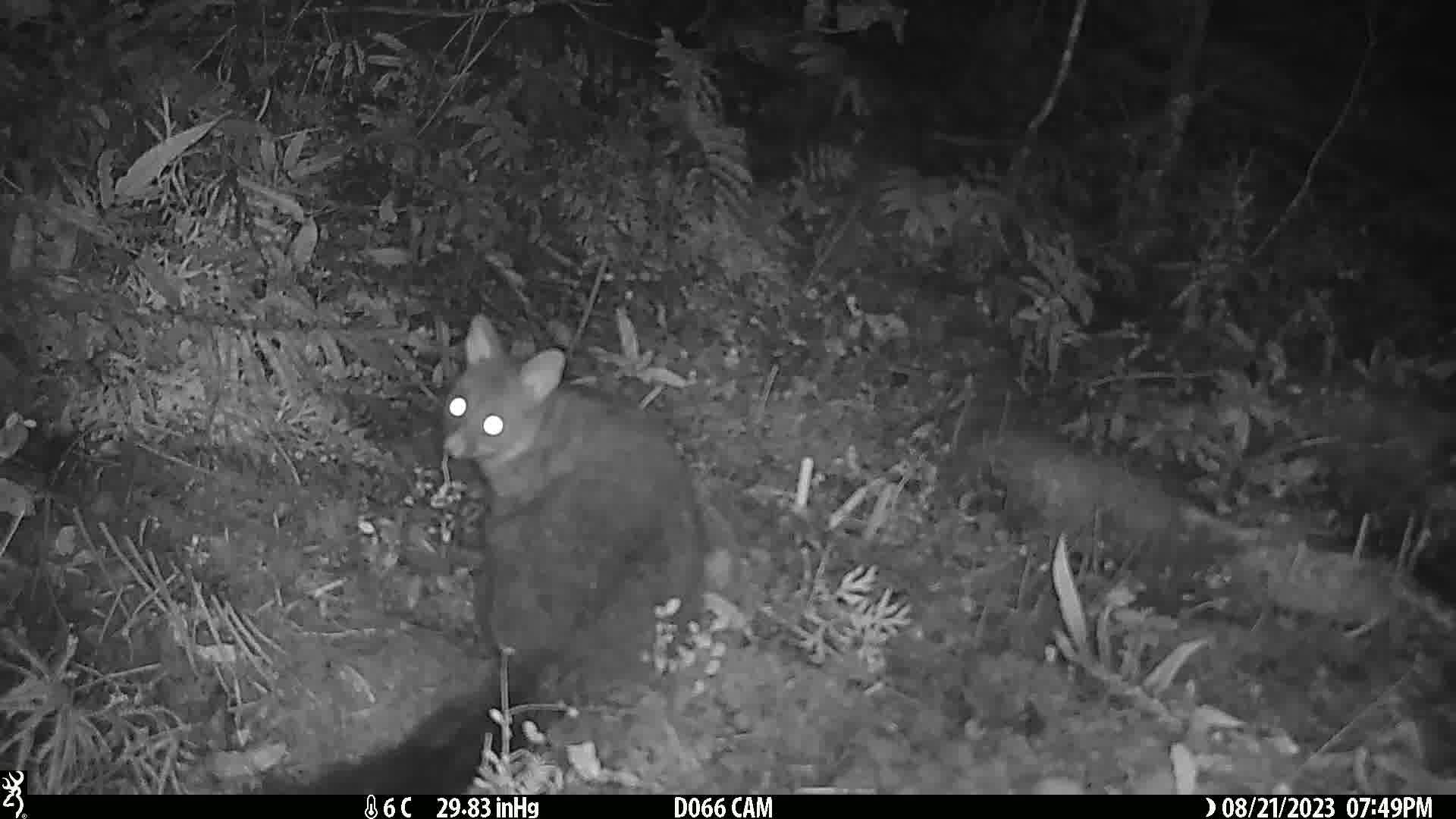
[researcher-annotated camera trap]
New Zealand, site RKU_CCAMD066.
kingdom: Animalia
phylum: Chordata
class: Mammalia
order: Diprotodontia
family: Phalangeridae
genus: Trichosurus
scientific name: Trichosurus vulpecula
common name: common brushtail possum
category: possum